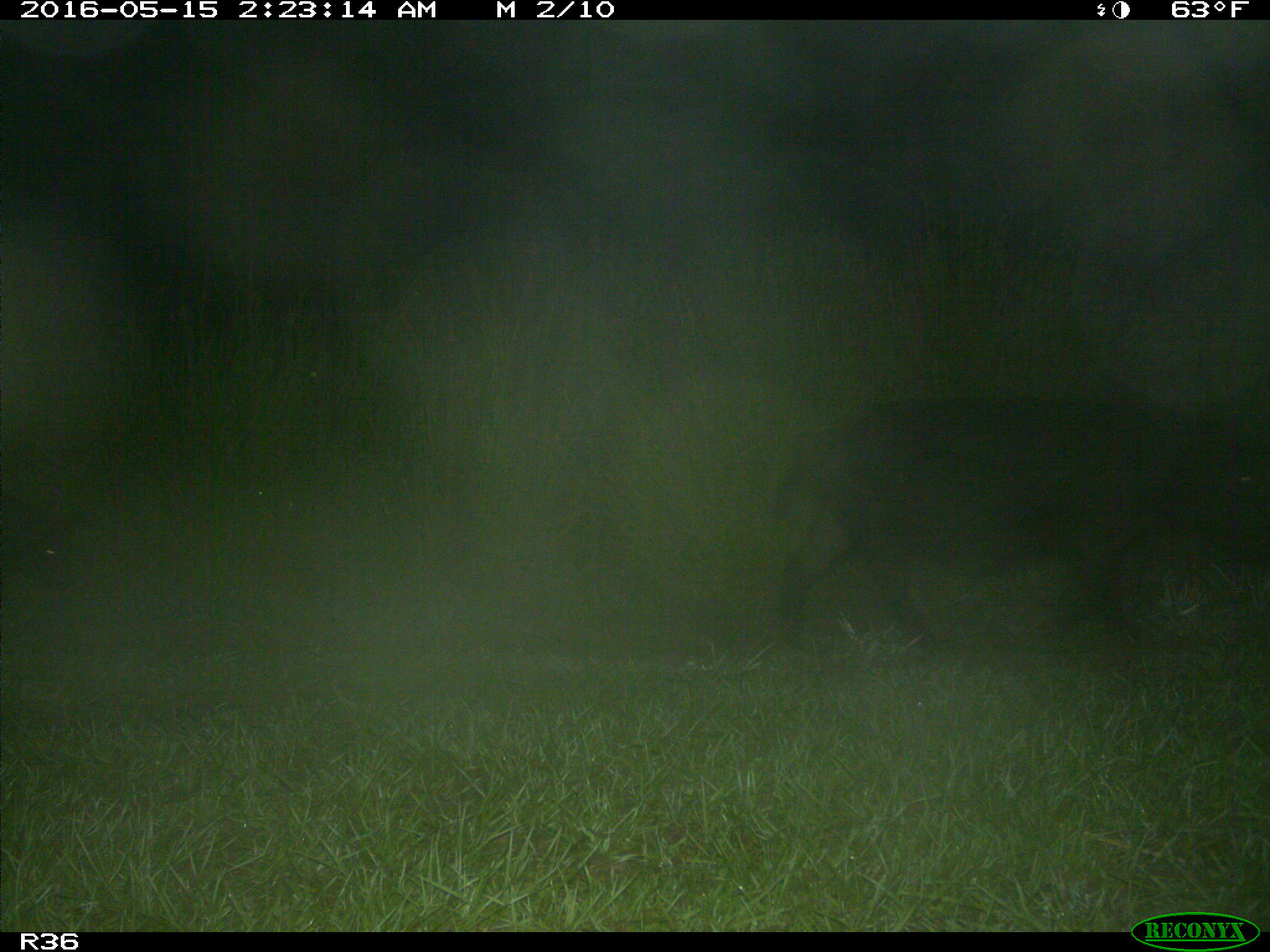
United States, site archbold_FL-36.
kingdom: Animalia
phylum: Chordata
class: Mammalia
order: Artiodactyla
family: Suidae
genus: Sus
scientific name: Sus scrofa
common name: wild boar